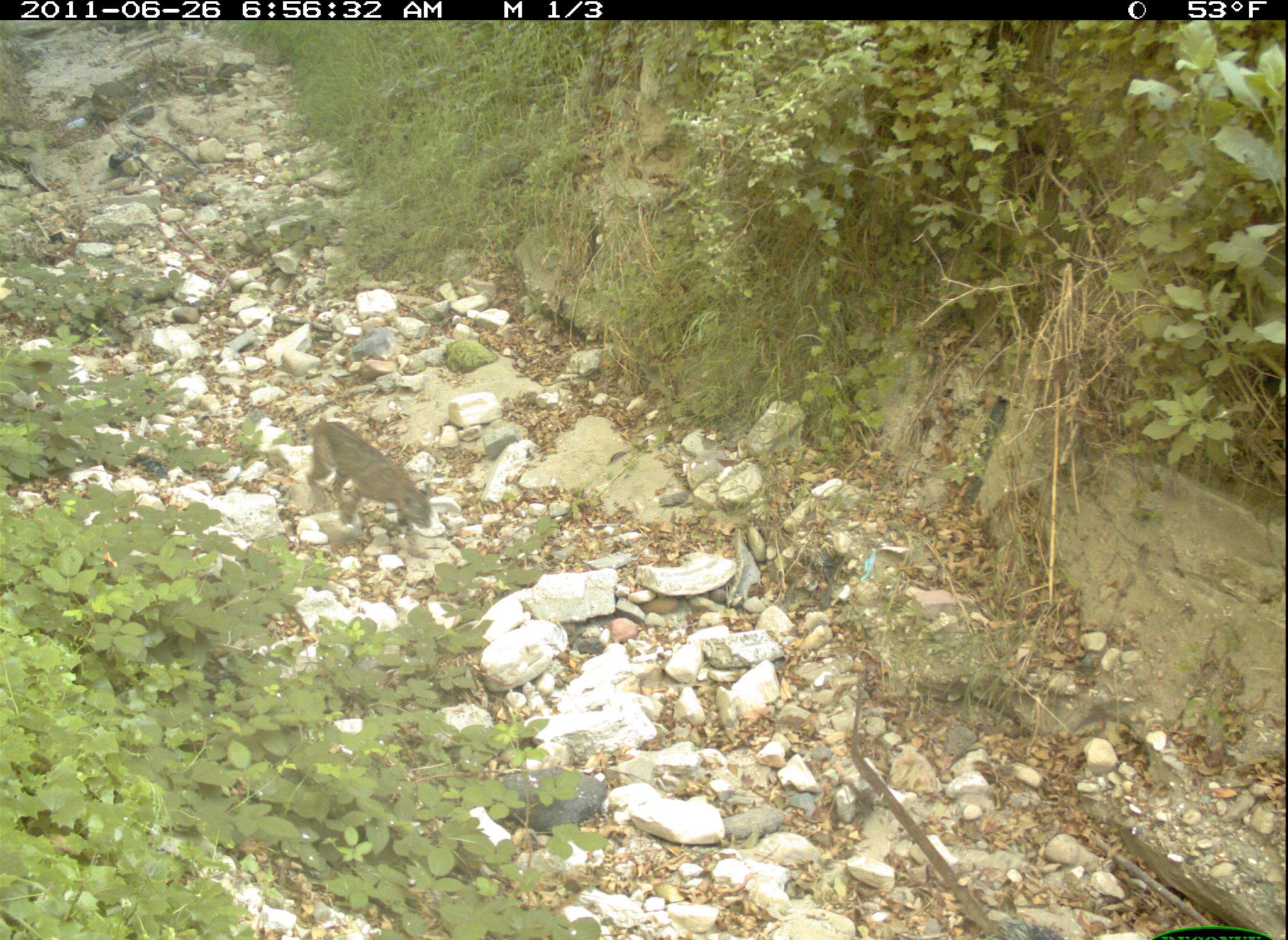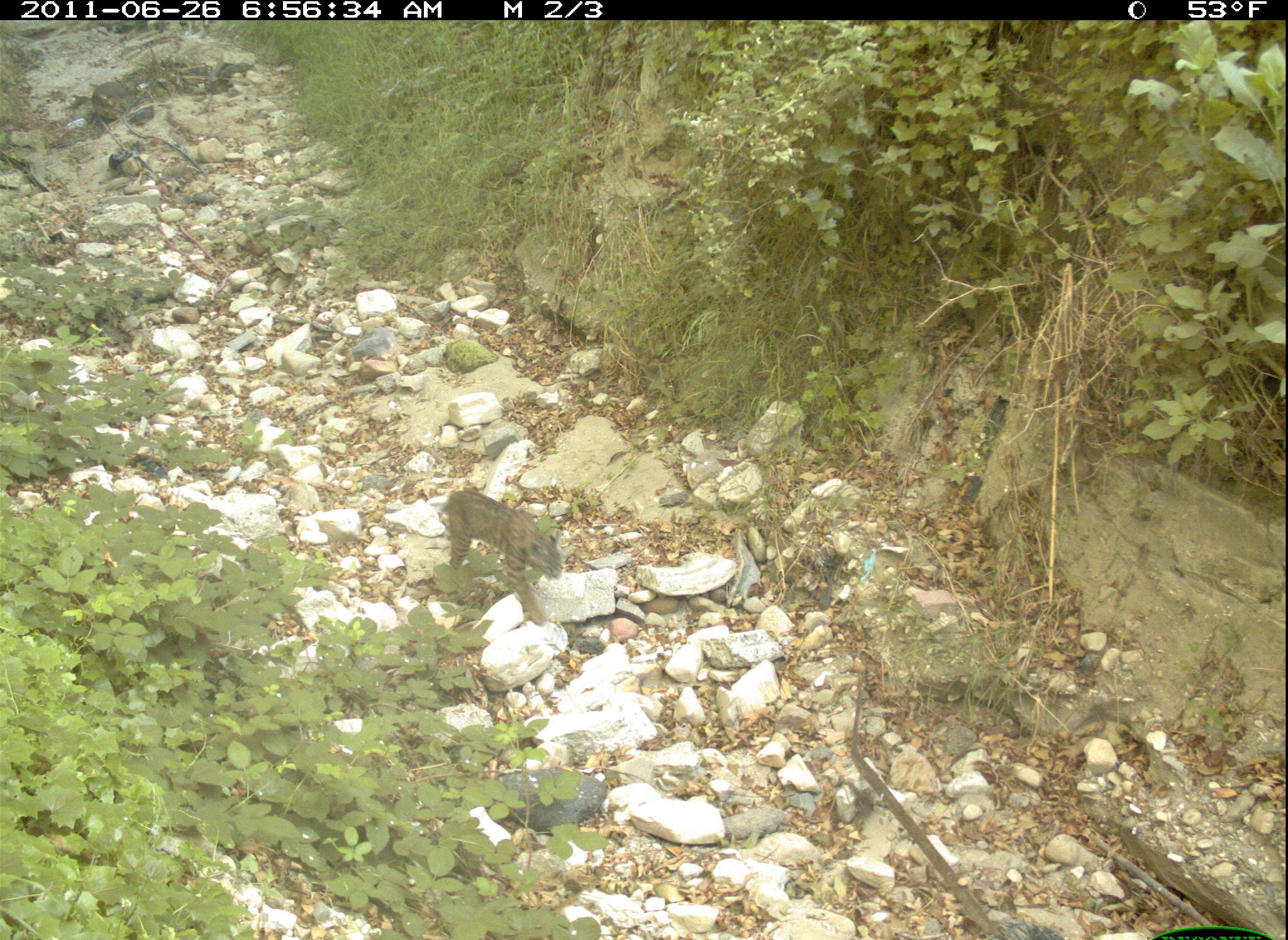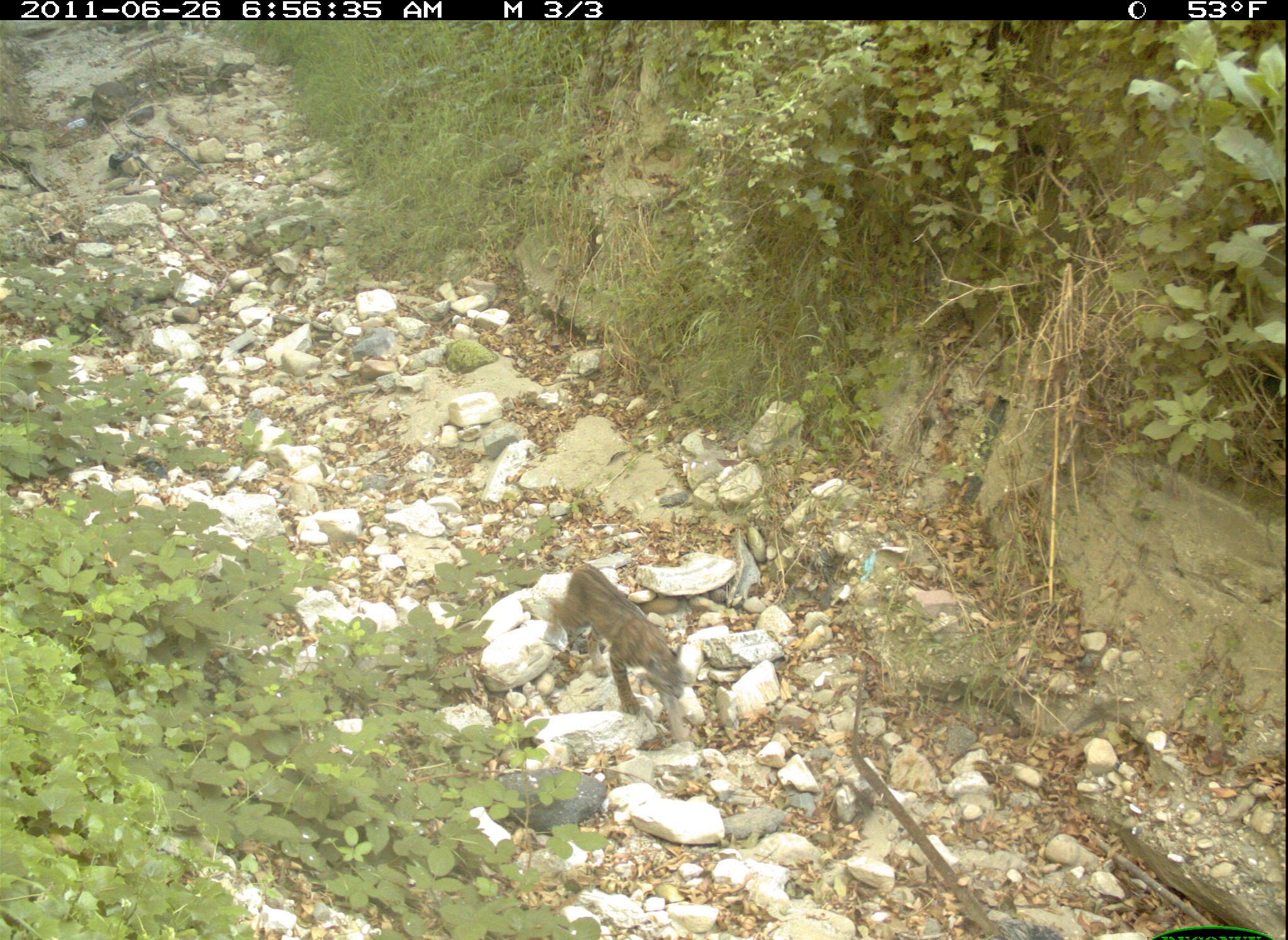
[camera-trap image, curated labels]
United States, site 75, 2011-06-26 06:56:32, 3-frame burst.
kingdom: Animalia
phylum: Chordata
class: Mammalia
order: Carnivora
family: Felidae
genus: Lynx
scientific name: Lynx rufus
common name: bobcat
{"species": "bobcat (Lynx rufus)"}